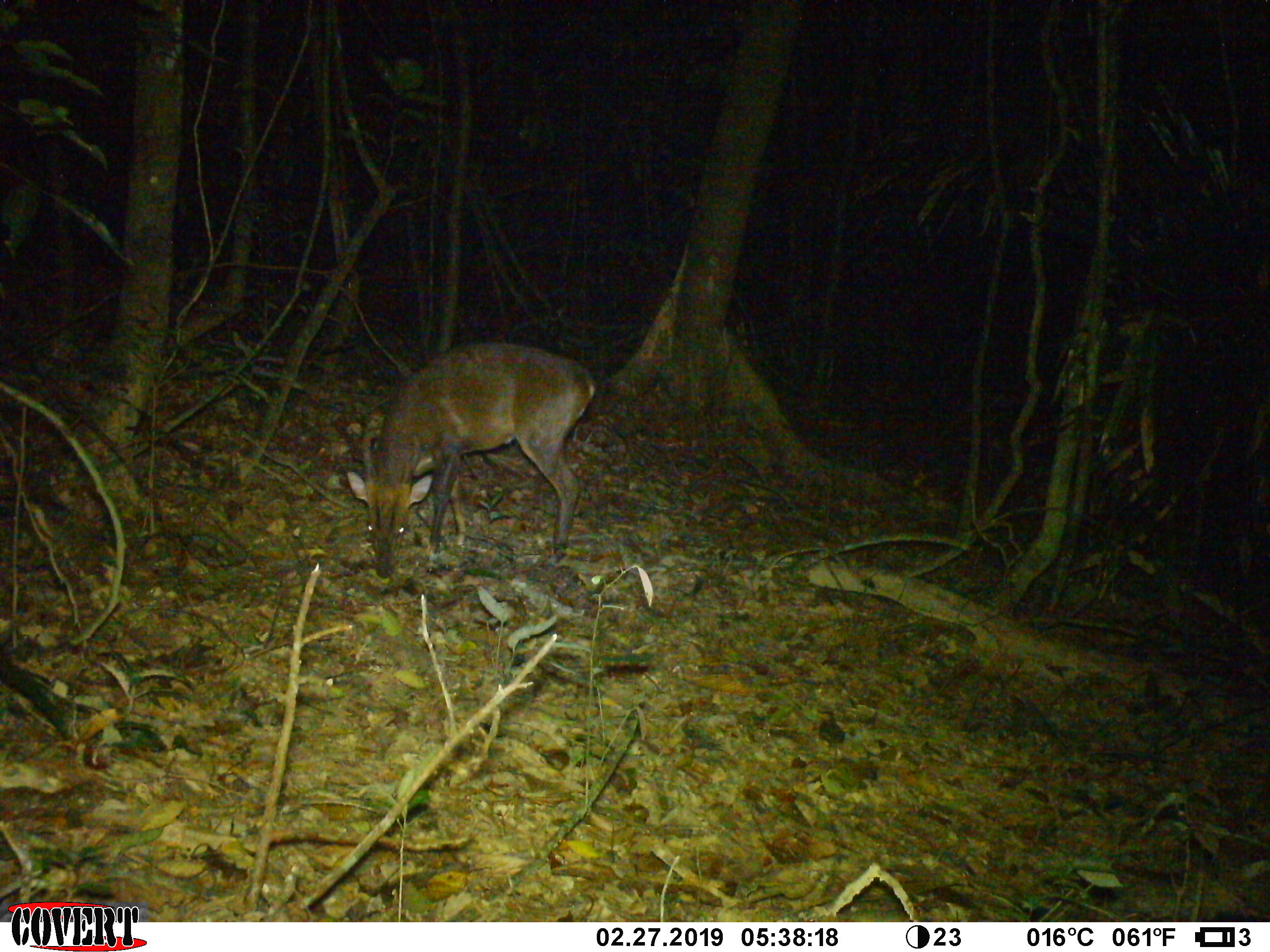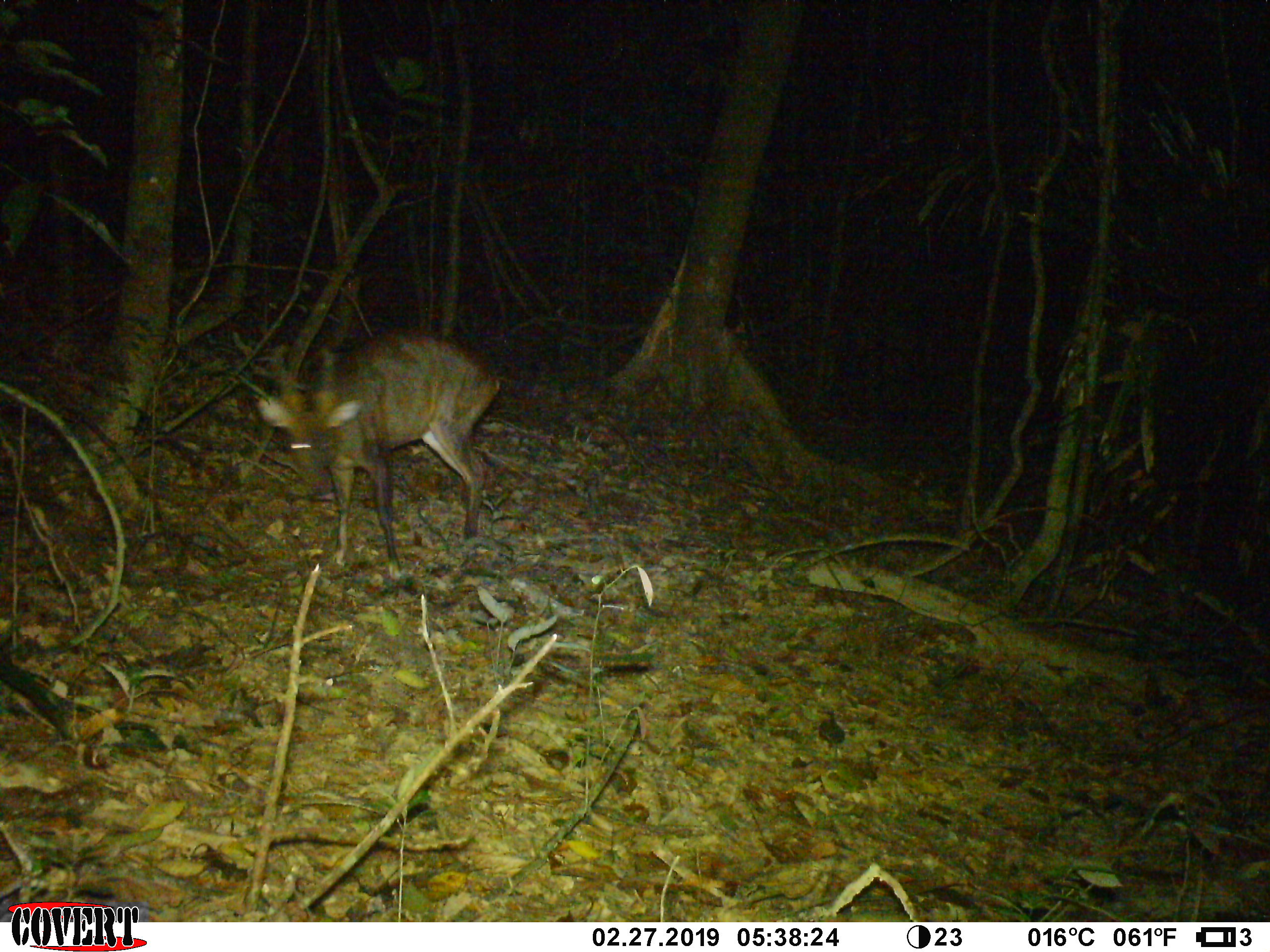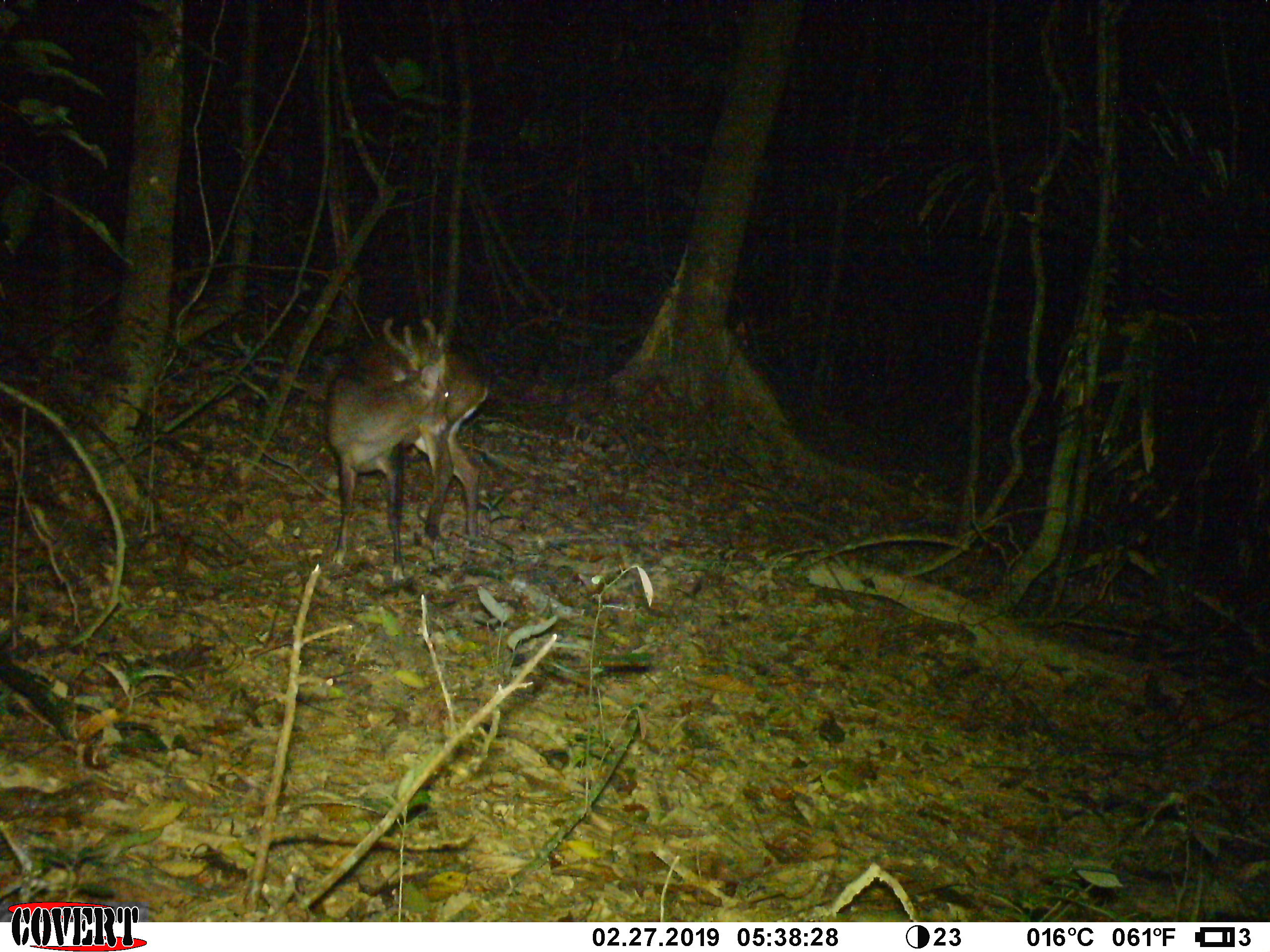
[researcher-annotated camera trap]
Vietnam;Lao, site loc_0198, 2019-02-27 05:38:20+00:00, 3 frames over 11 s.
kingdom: Animalia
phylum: Chordata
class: Mammalia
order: Artiodactyla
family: Cervidae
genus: Muntiacus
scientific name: Muntiacus vuquangensis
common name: large-antlered muntjac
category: large antlered muntjac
Large antlered muntjac (large-antlered muntjac) (Muntiacus vuquangensis). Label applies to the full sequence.